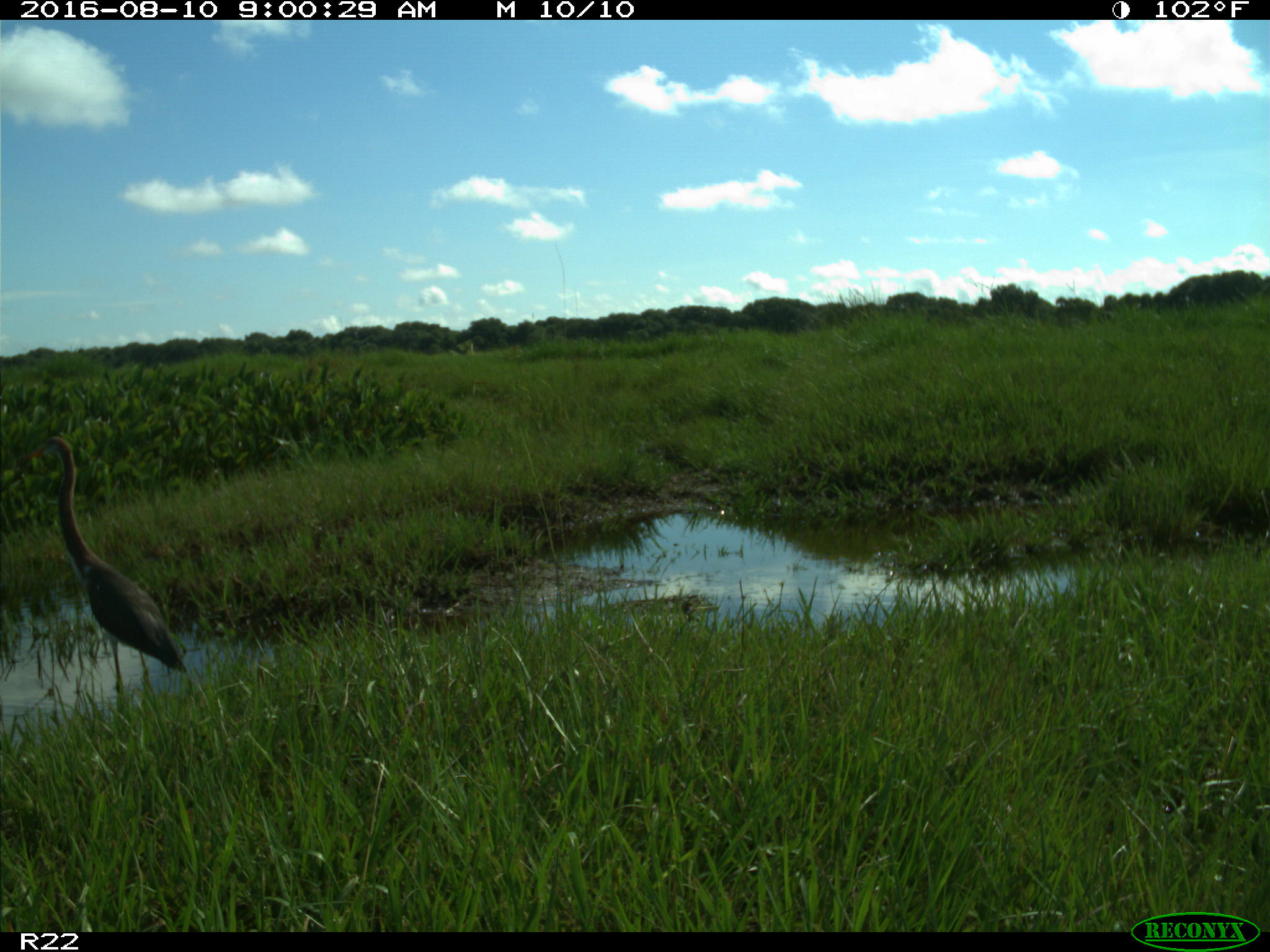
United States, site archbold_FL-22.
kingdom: Animalia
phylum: Chordata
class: Aves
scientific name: Aves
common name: birds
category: unidentified bird